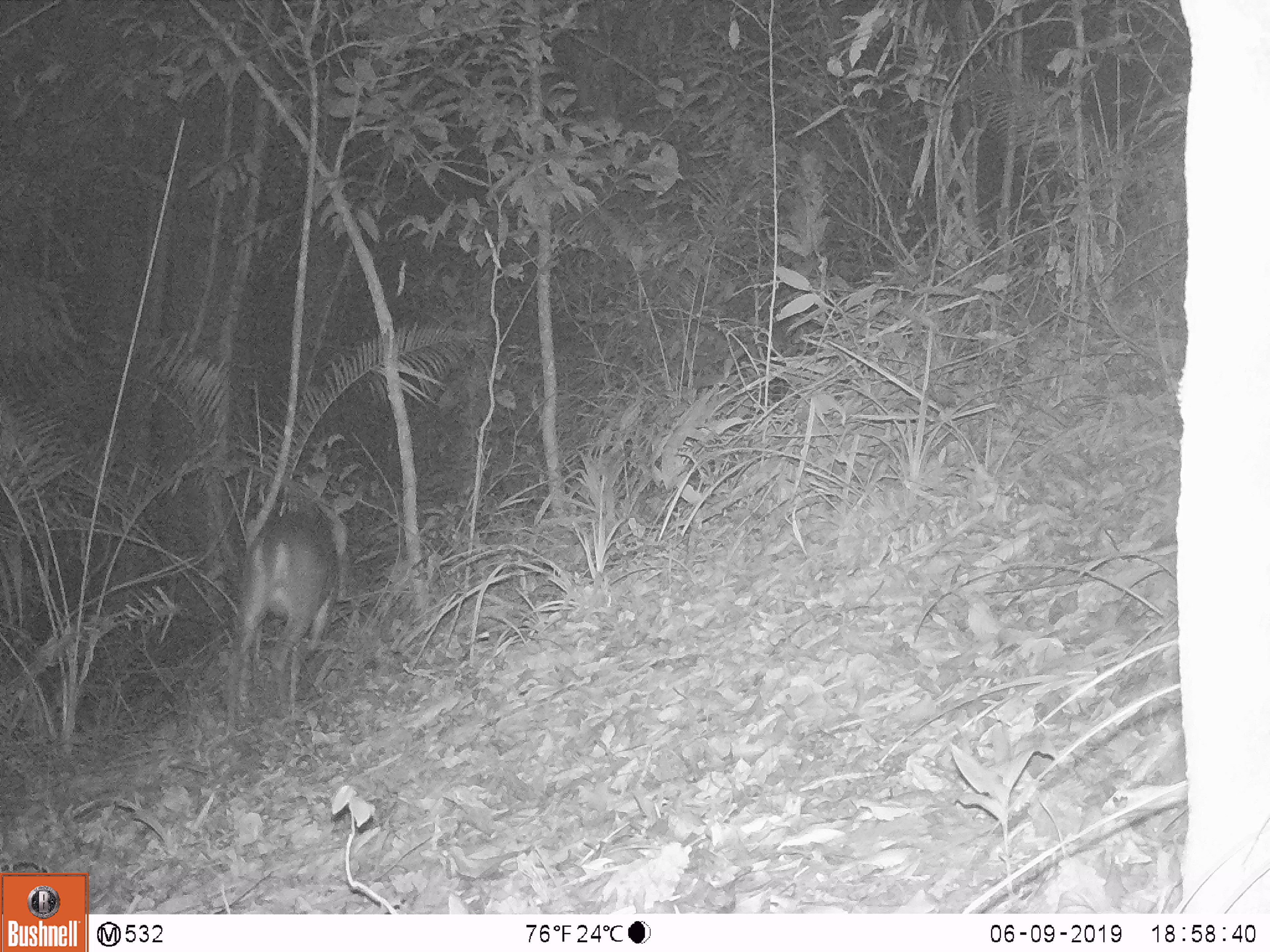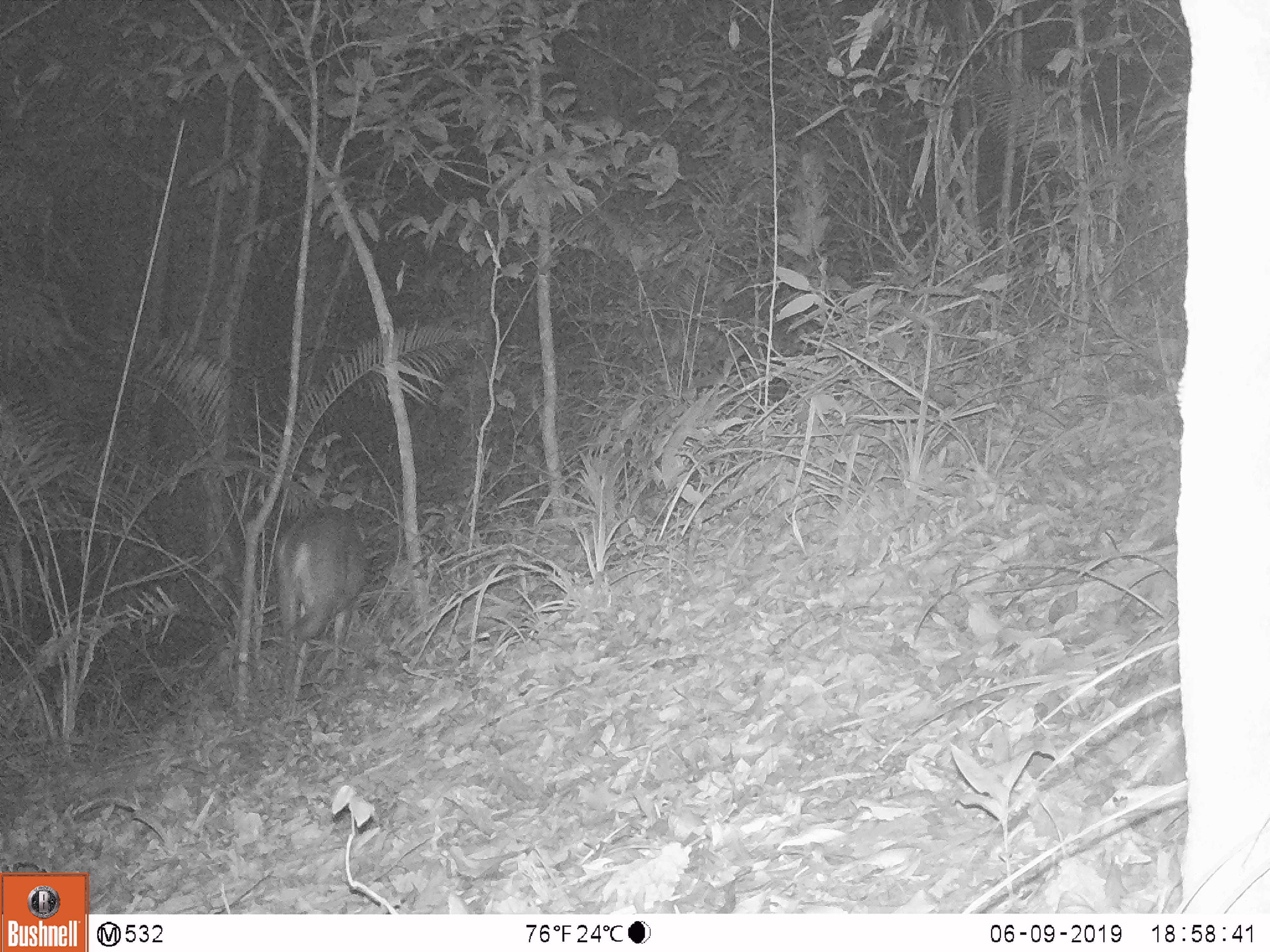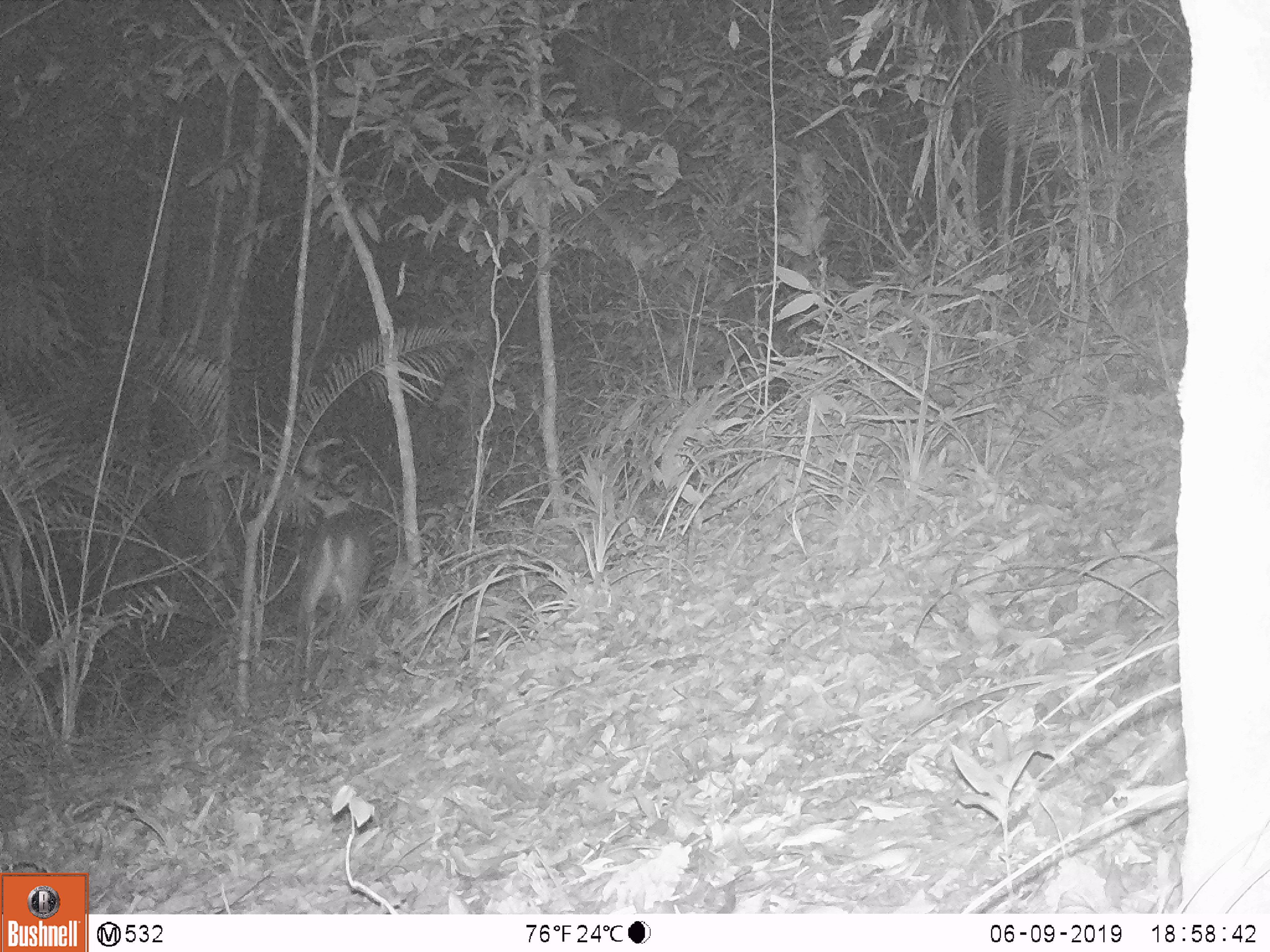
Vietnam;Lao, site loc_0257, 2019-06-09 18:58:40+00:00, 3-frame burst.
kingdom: Animalia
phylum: Chordata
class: Mammalia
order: Artiodactyla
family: Cervidae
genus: Muntiacus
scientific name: Muntiacus vuquangensis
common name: large-antlered muntjac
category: large antlered muntjac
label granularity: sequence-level